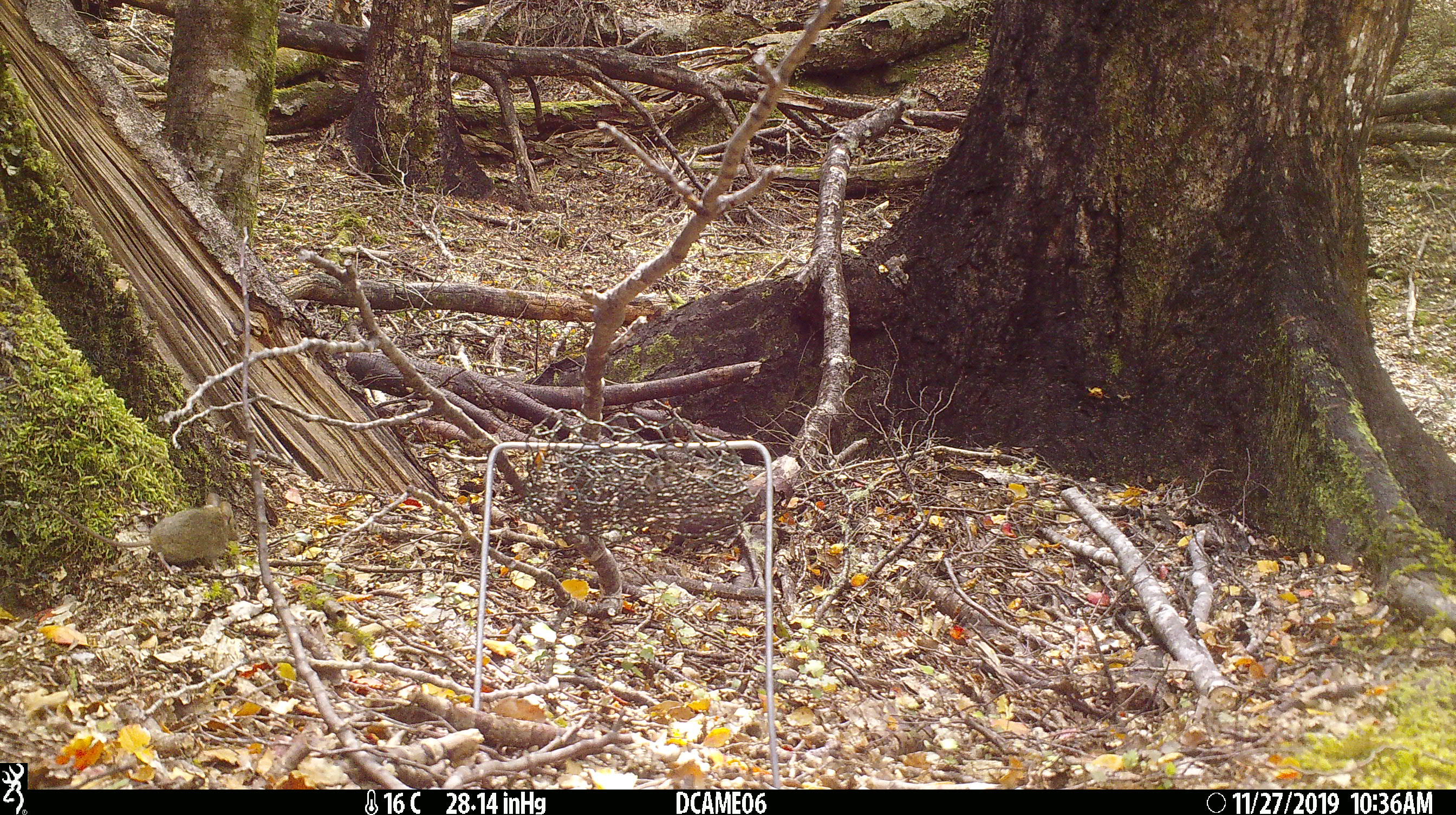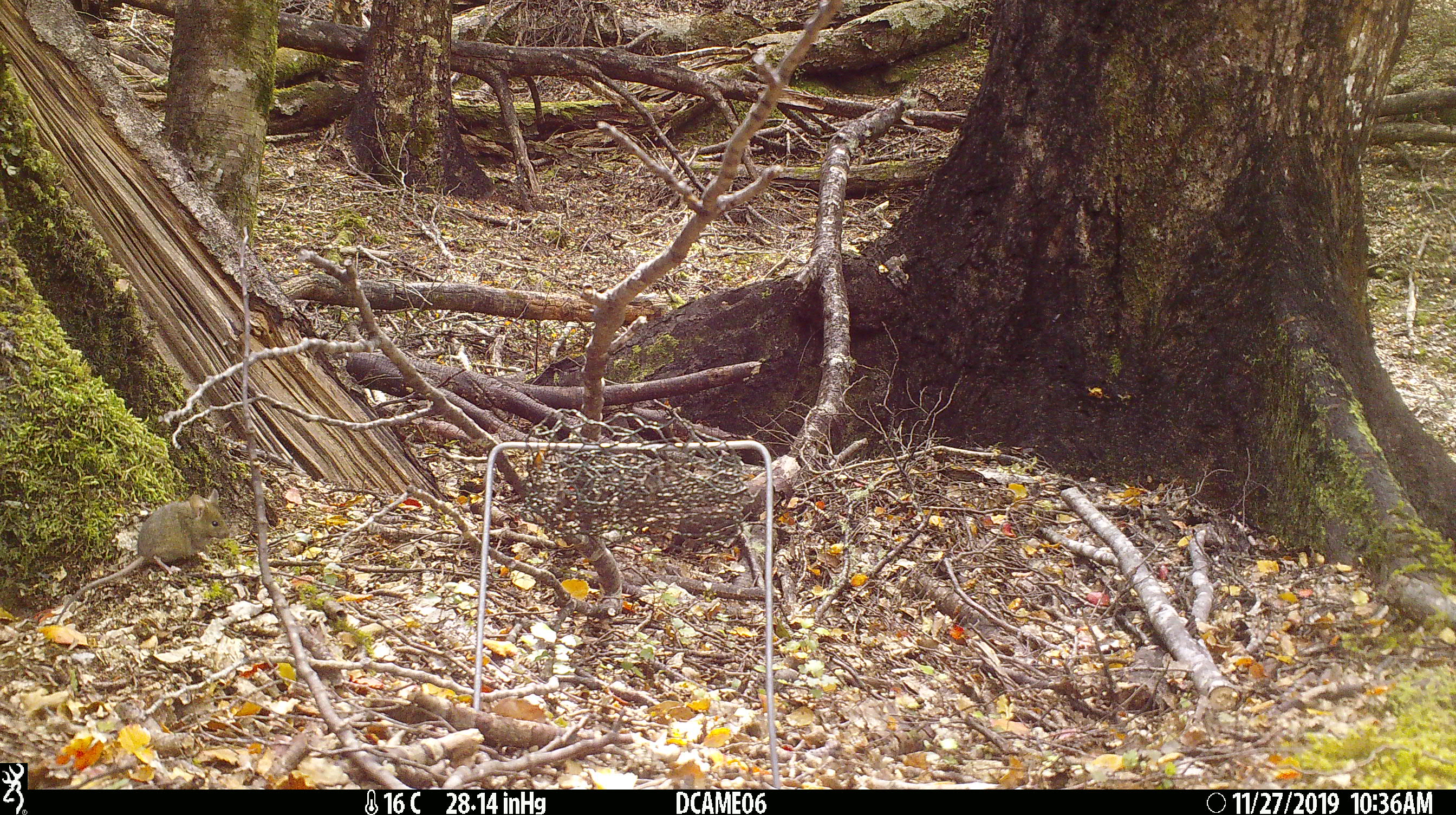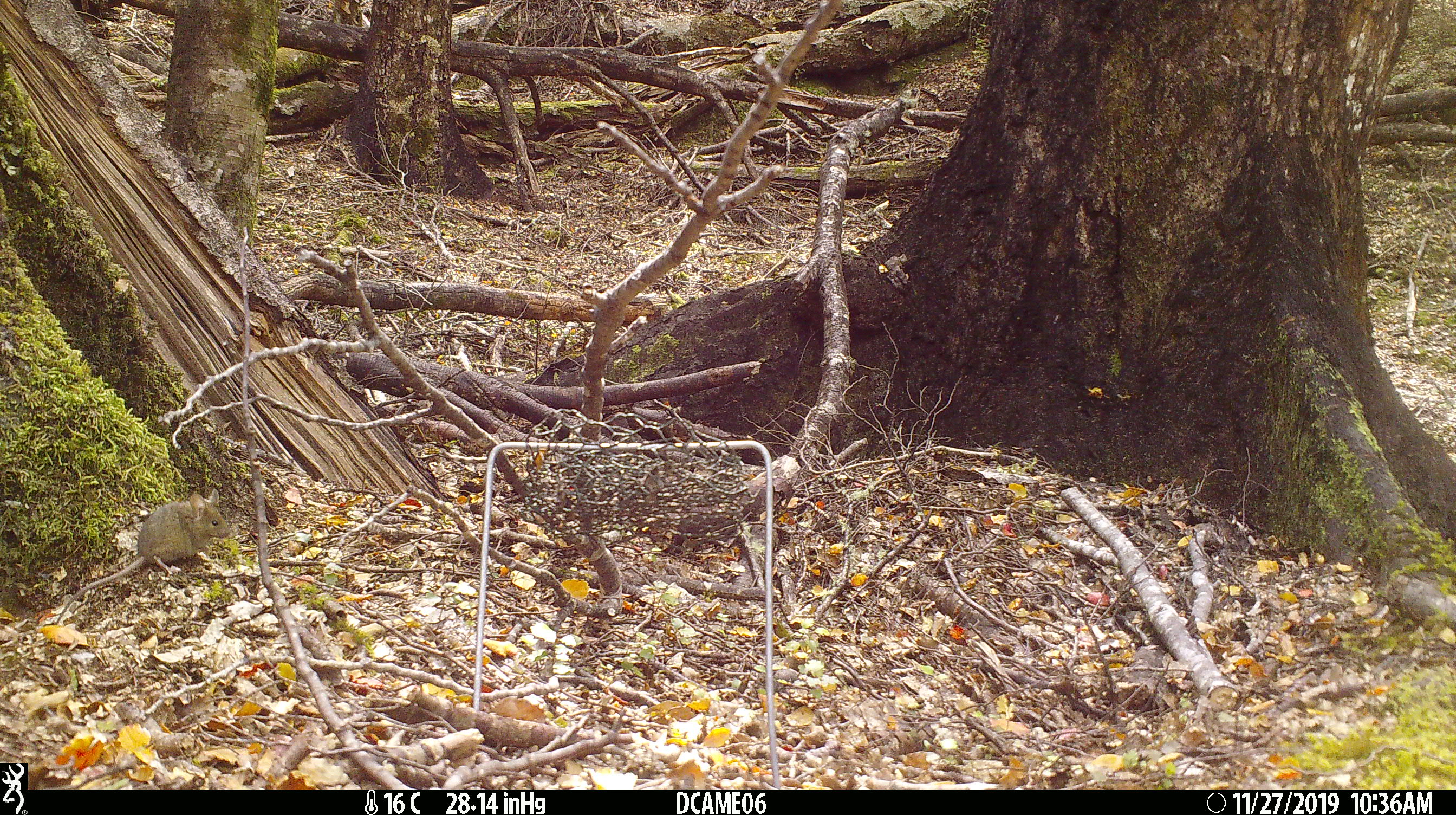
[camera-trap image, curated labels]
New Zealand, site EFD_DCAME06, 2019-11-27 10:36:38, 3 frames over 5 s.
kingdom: Animalia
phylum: Chordata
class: Mammalia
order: Rodentia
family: Muridae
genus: Mus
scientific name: Mus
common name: mouse